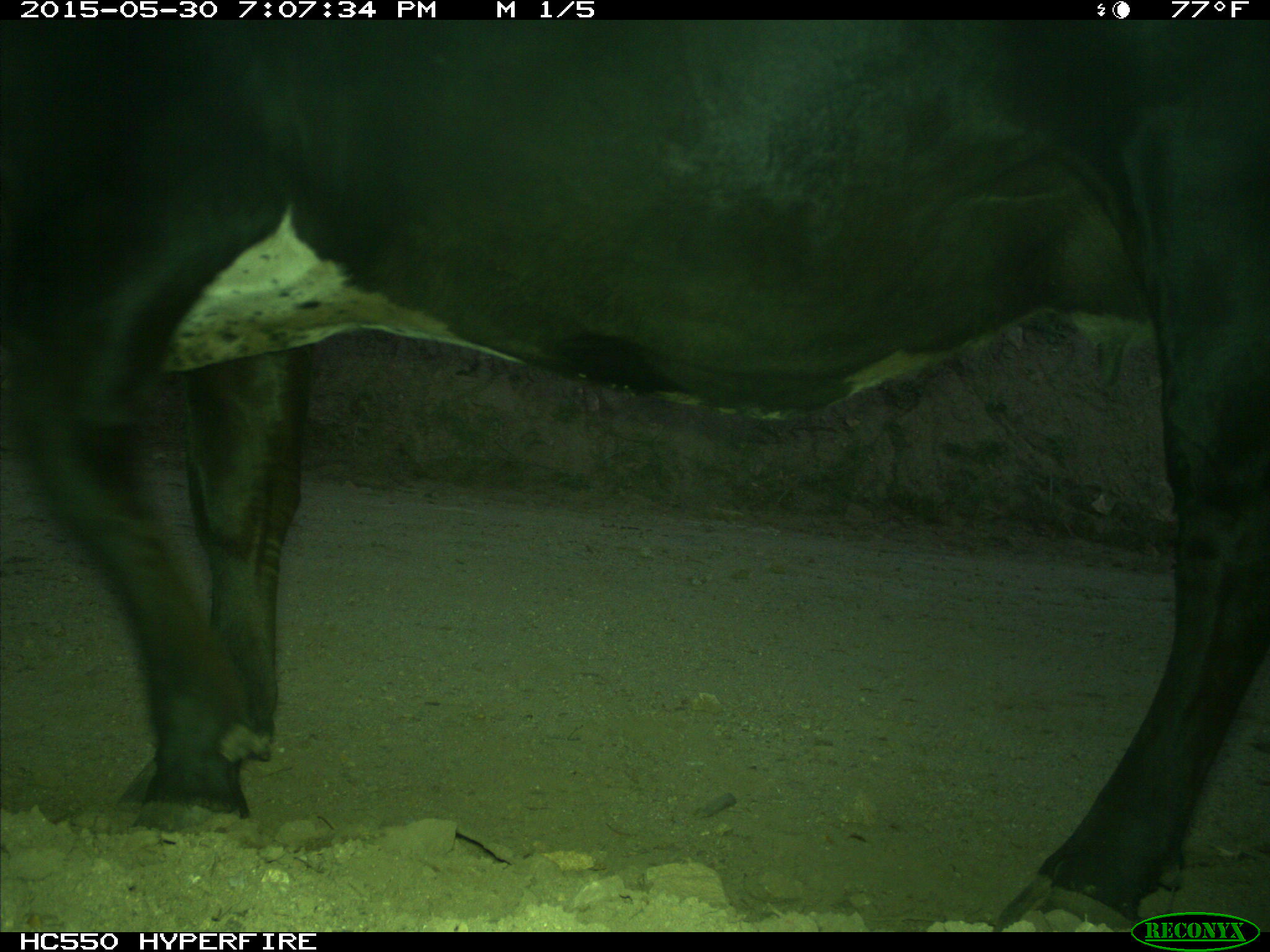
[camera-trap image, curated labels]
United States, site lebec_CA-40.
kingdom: Animalia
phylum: Chordata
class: Mammalia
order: Artiodactyla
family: Bovidae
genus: Bos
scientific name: Bos taurus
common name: domestic cow